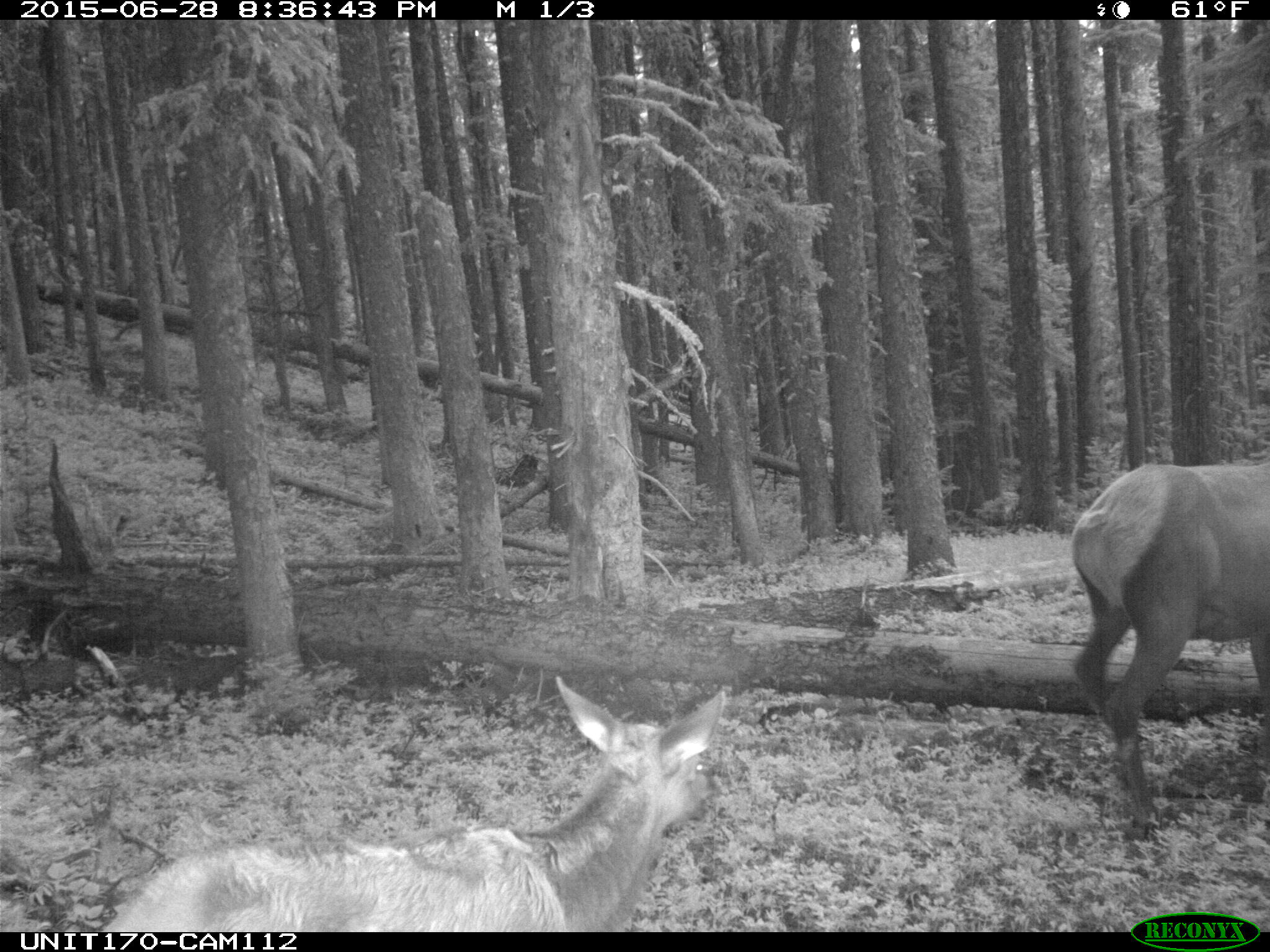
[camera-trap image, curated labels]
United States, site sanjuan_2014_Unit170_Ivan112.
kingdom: Animalia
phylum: Chordata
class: Mammalia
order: Artiodactyla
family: Cervidae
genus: Cervus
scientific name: Cervus elaphus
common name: red deer